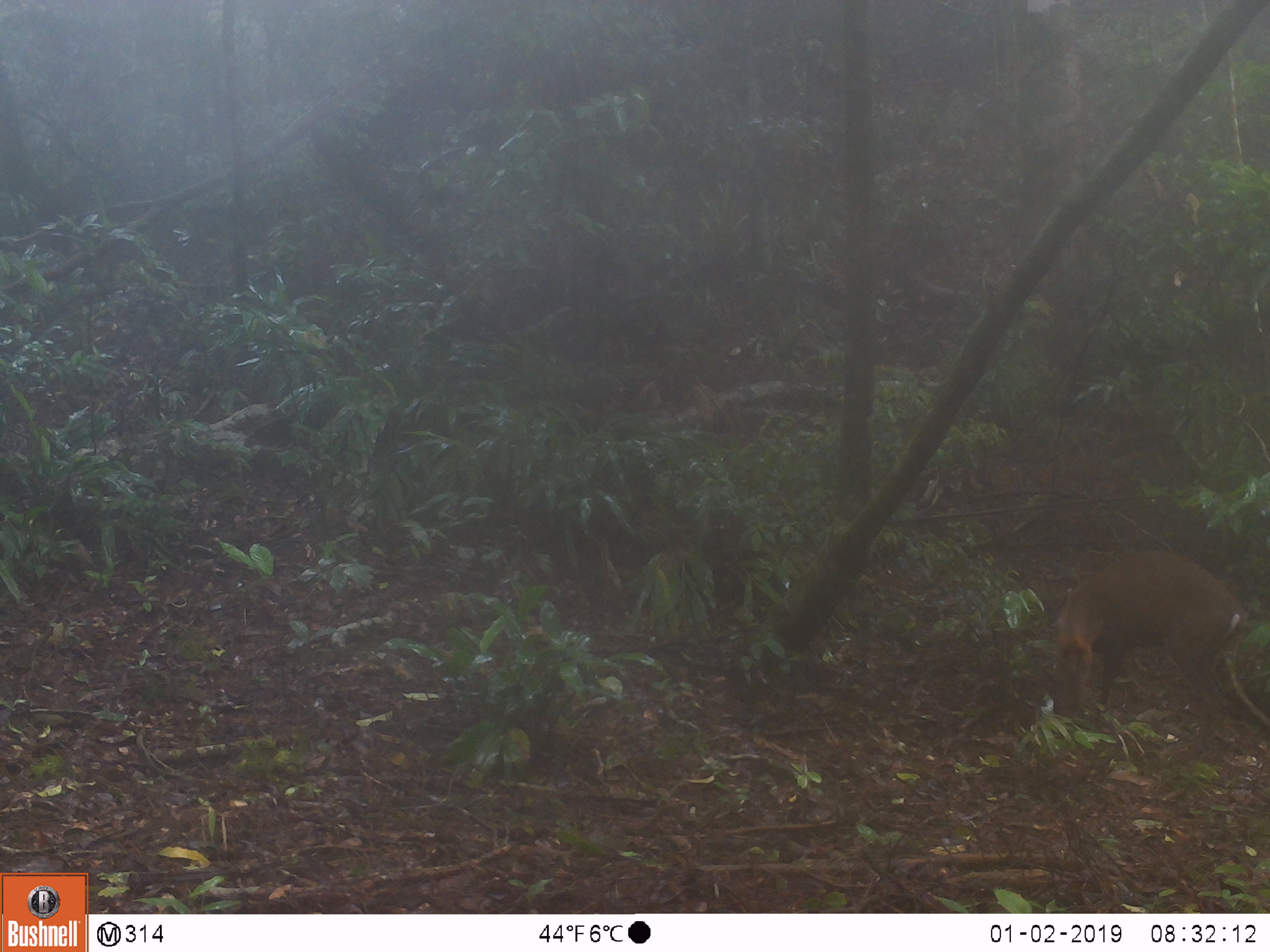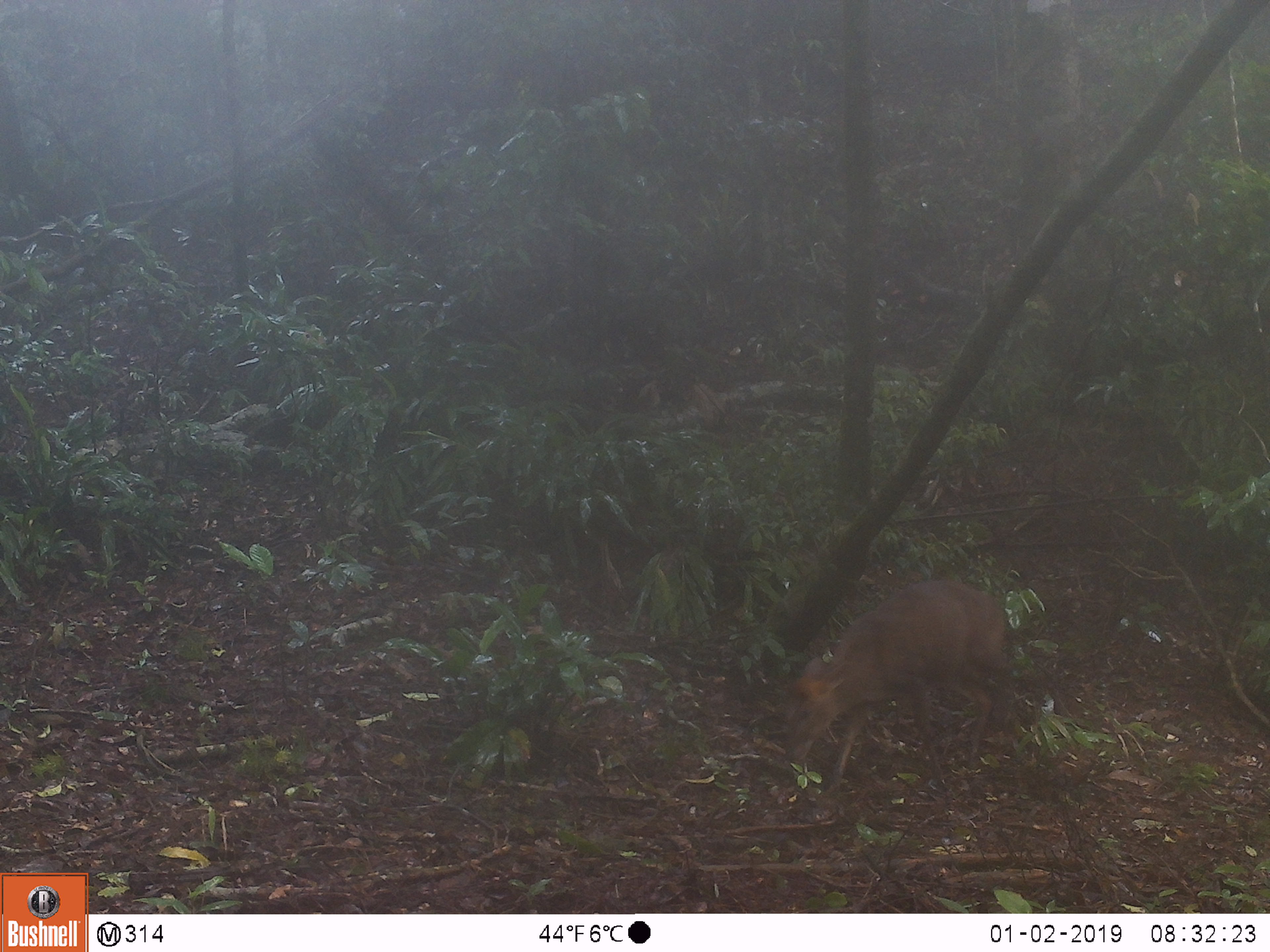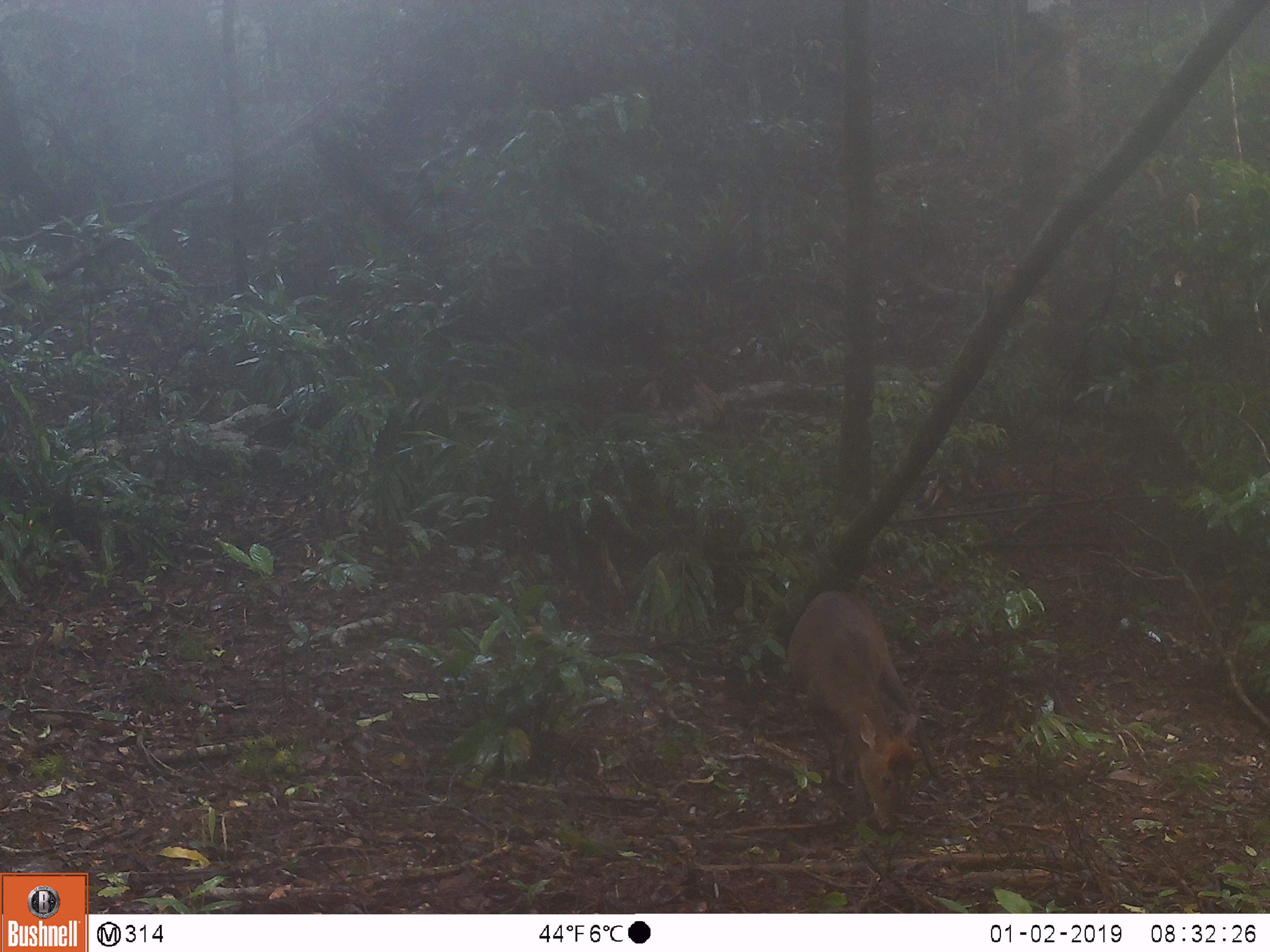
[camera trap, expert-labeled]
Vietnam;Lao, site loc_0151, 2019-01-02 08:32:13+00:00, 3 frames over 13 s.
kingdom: Animalia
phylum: Chordata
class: Mammalia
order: Artiodactyla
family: Cervidae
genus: Muntiacus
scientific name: Muntiacus rooseveltorum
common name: roosevelt's muntjac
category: roosevelts muntjac group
Roosevelts muntjac group (roosevelt's muntjac) (Muntiacus rooseveltorum). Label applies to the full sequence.